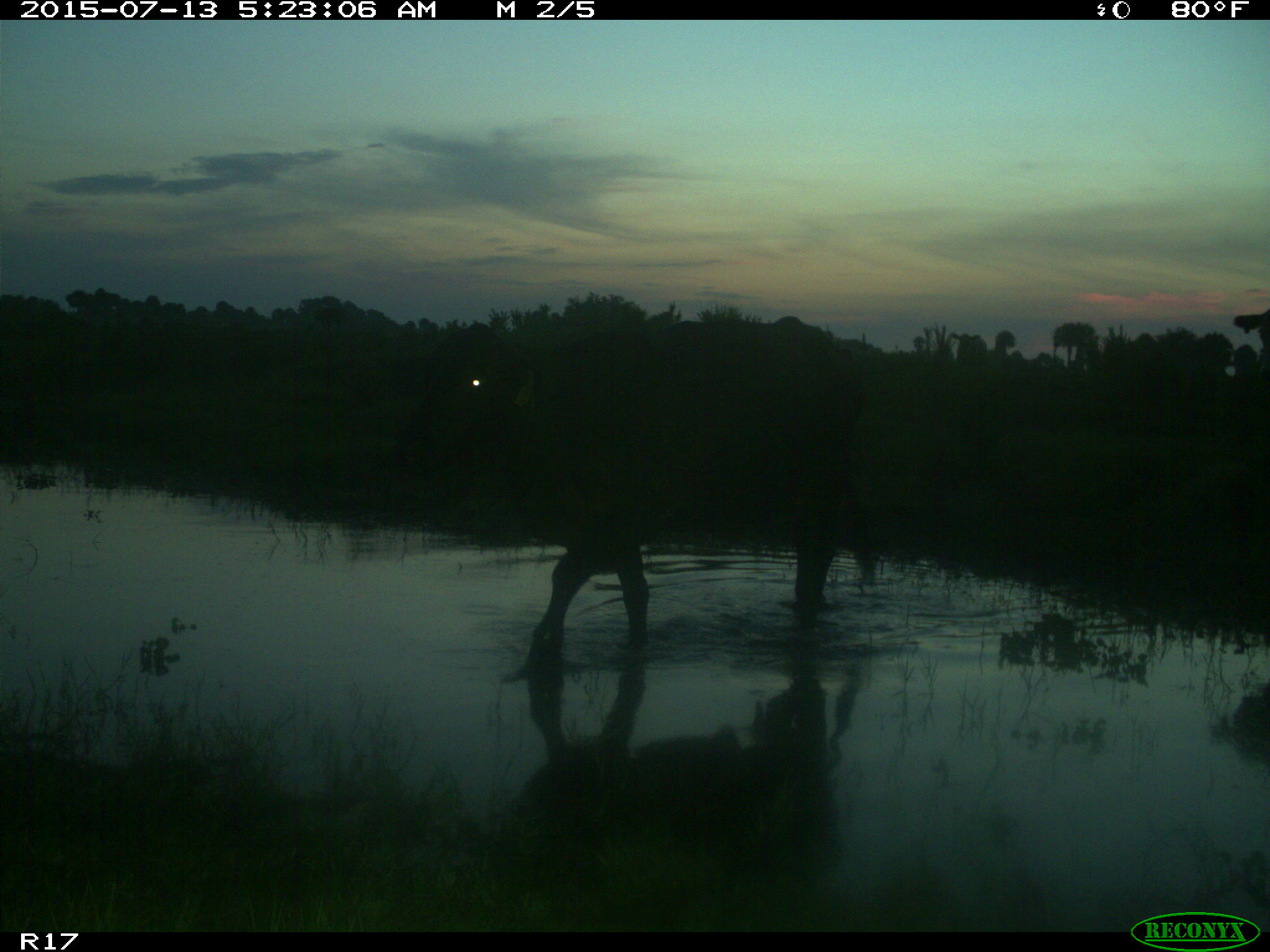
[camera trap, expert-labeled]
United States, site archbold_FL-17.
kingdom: Animalia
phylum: Chordata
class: Mammalia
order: Artiodactyla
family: Bovidae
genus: Bos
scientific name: Bos taurus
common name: domestic cow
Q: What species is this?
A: Bos taurus (domestic cow).